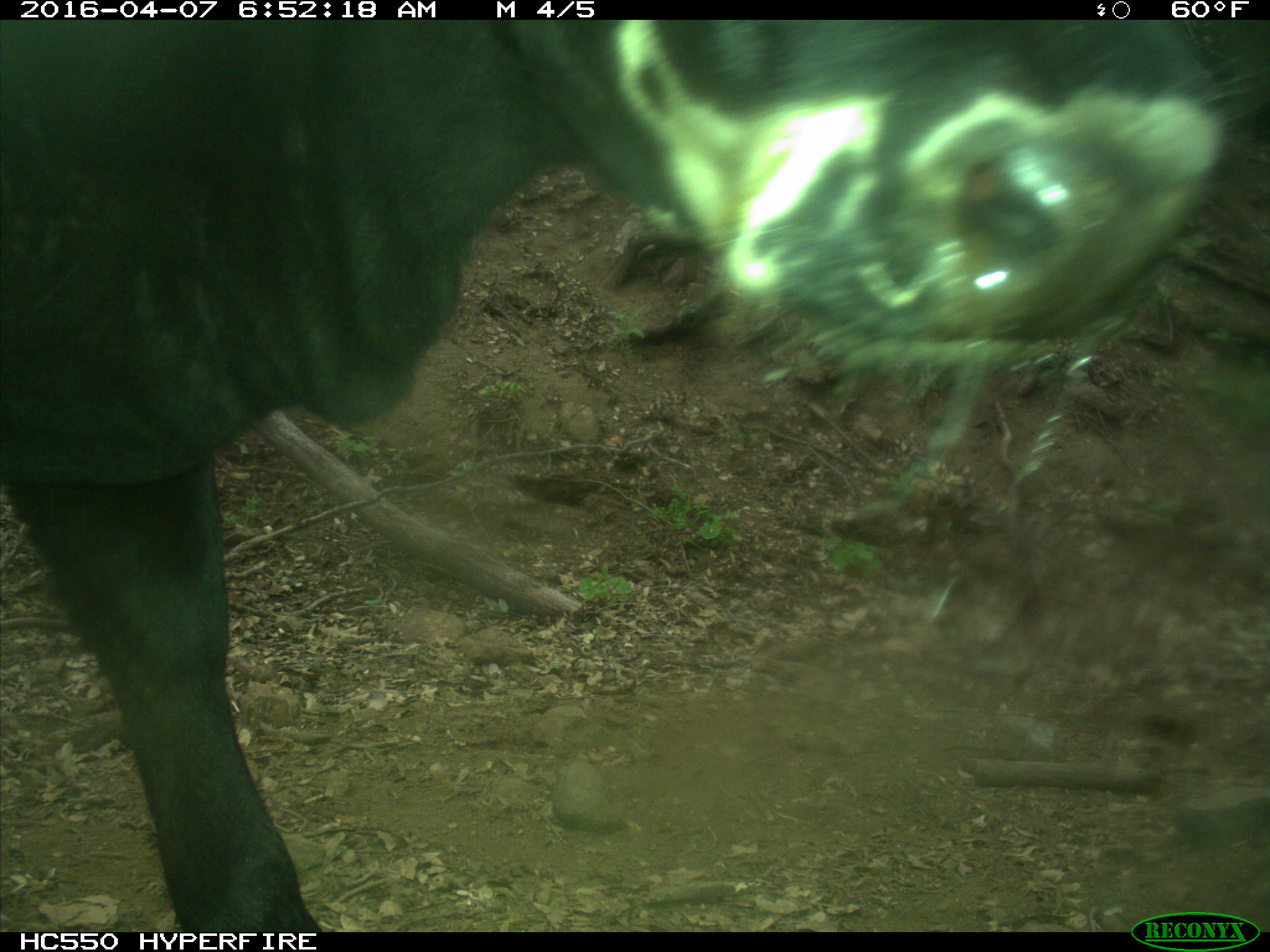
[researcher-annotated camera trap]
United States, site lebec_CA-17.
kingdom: Animalia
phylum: Chordata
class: Mammalia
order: Artiodactyla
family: Bovidae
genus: Bos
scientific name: Bos taurus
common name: domestic cow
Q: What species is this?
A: Bos taurus (domestic cow).